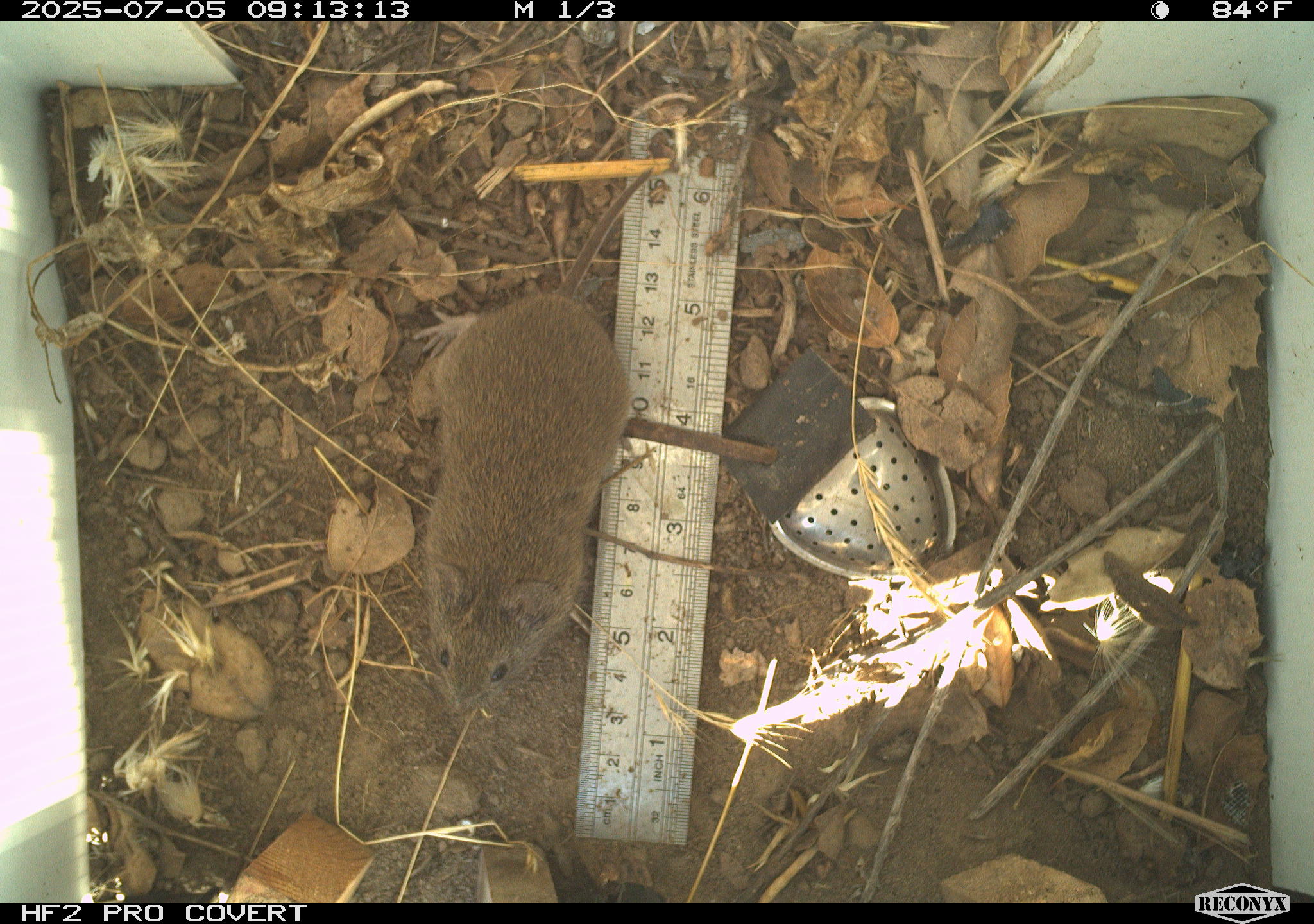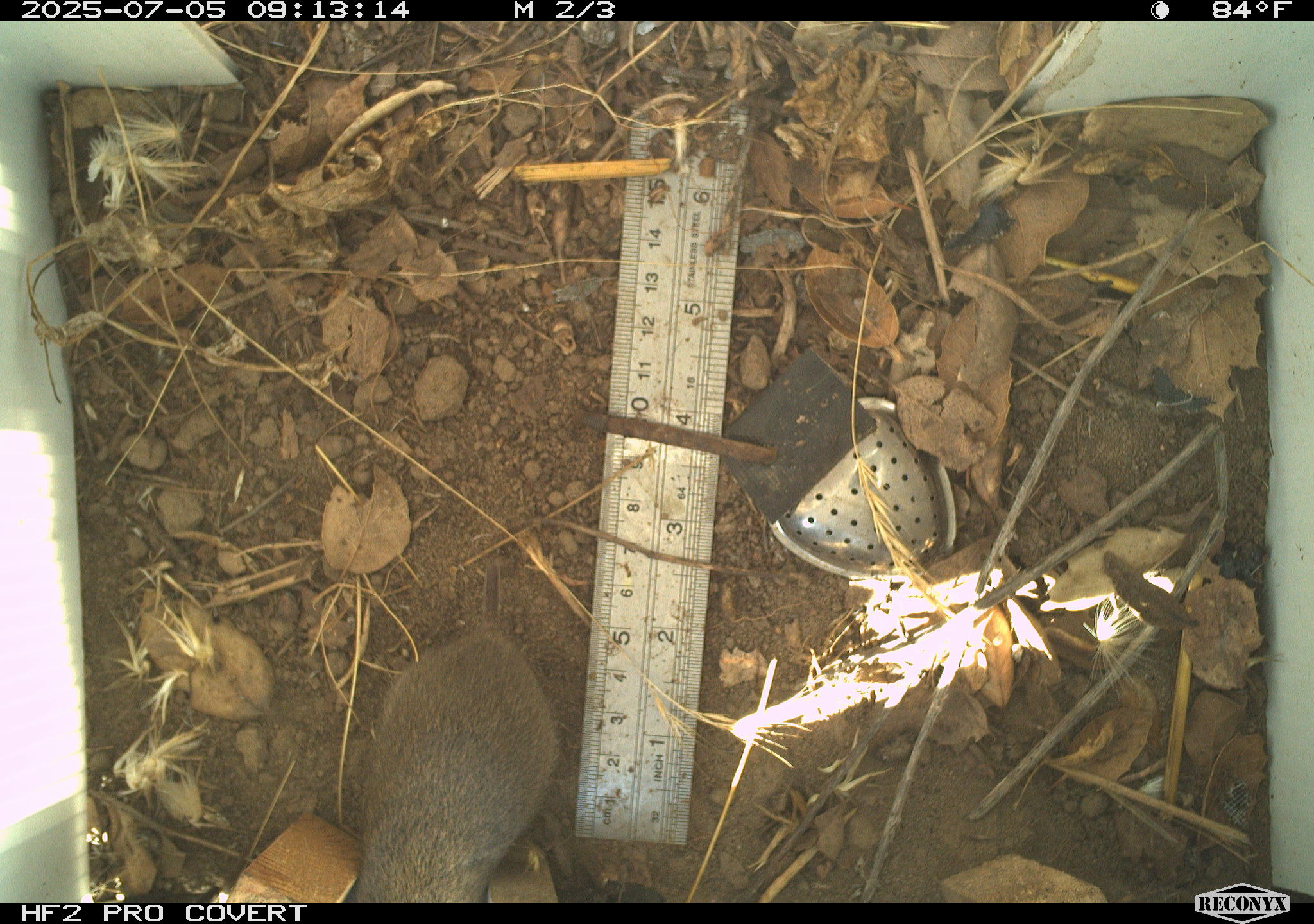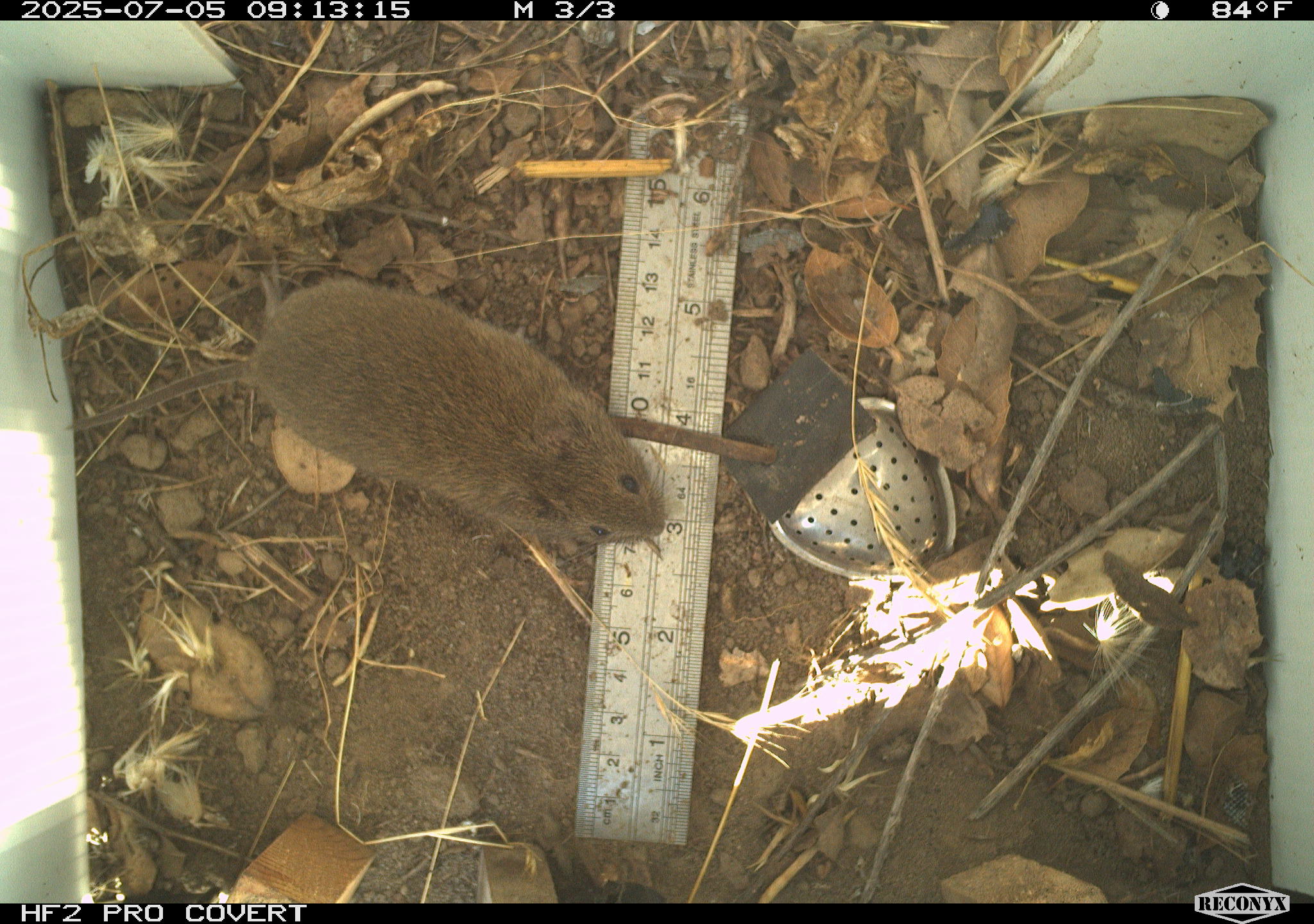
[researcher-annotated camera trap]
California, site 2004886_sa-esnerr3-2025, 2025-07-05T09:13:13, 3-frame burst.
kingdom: Animalia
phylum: Chordata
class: Mammalia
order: Rodentia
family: Cricetidae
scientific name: Arvicolinae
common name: voles, lemmings, and muskrats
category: arvicolinae subfamily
Arvicolinae subfamily (voles, lemmings, and muskrats) (Arvicolinae).